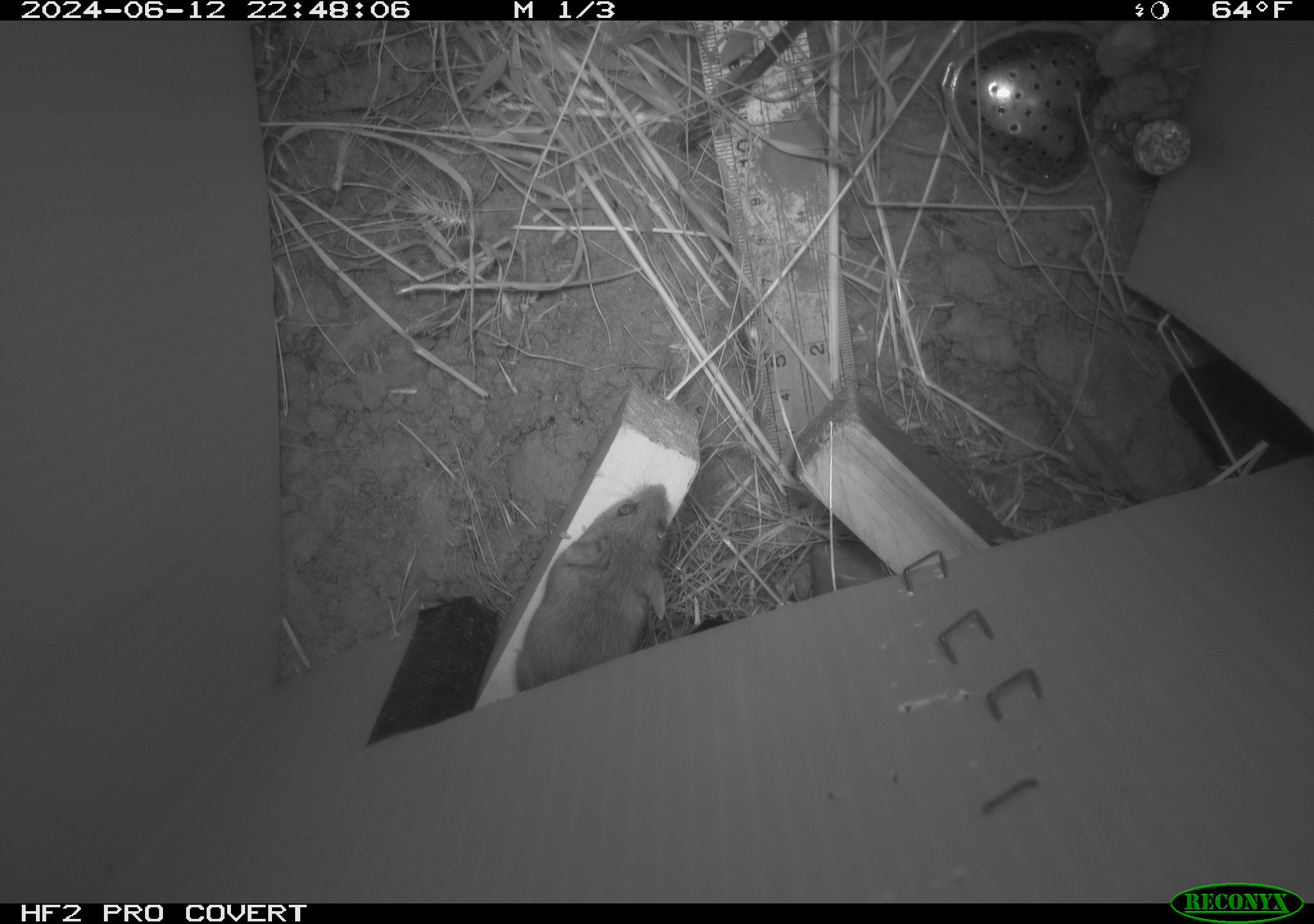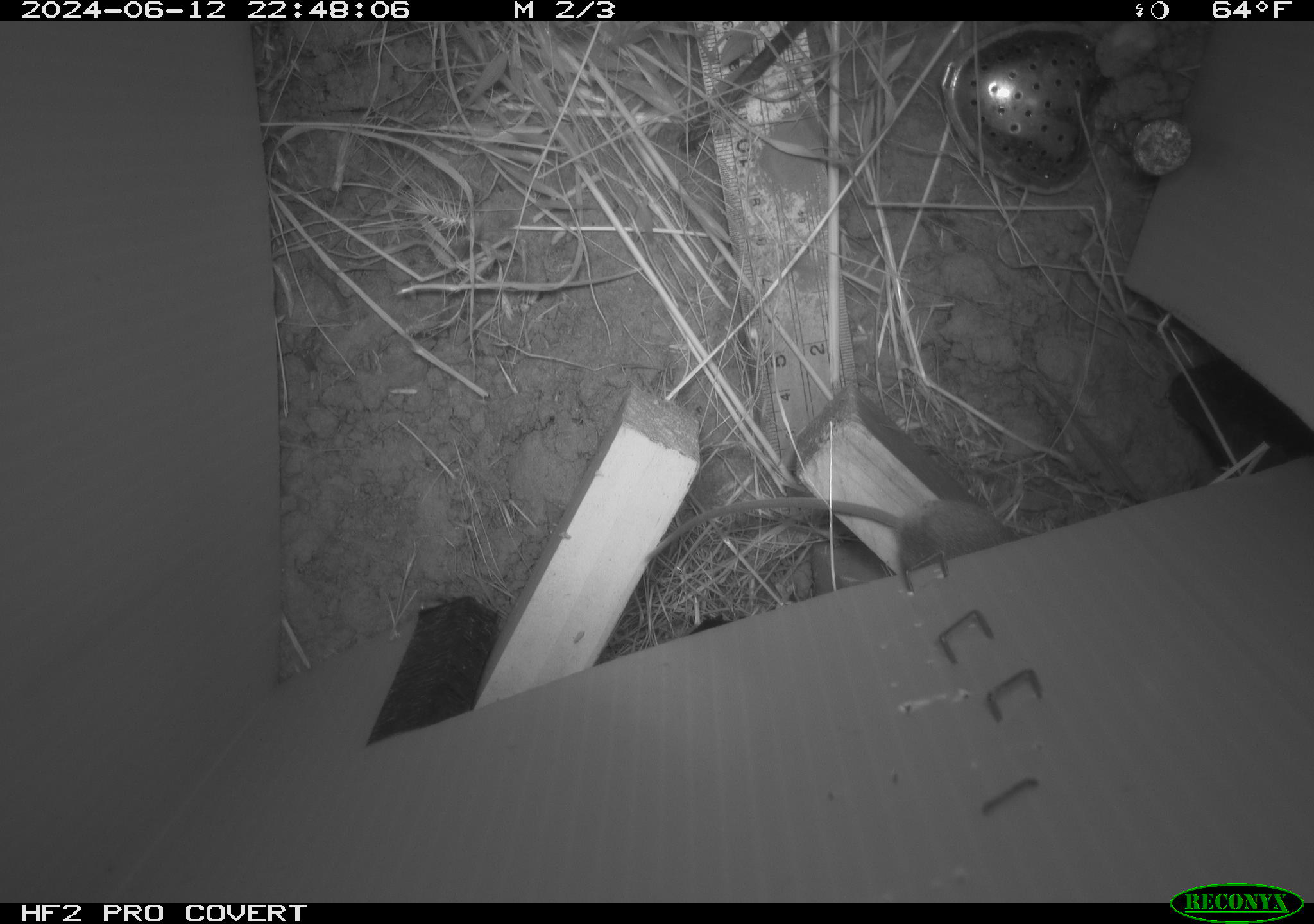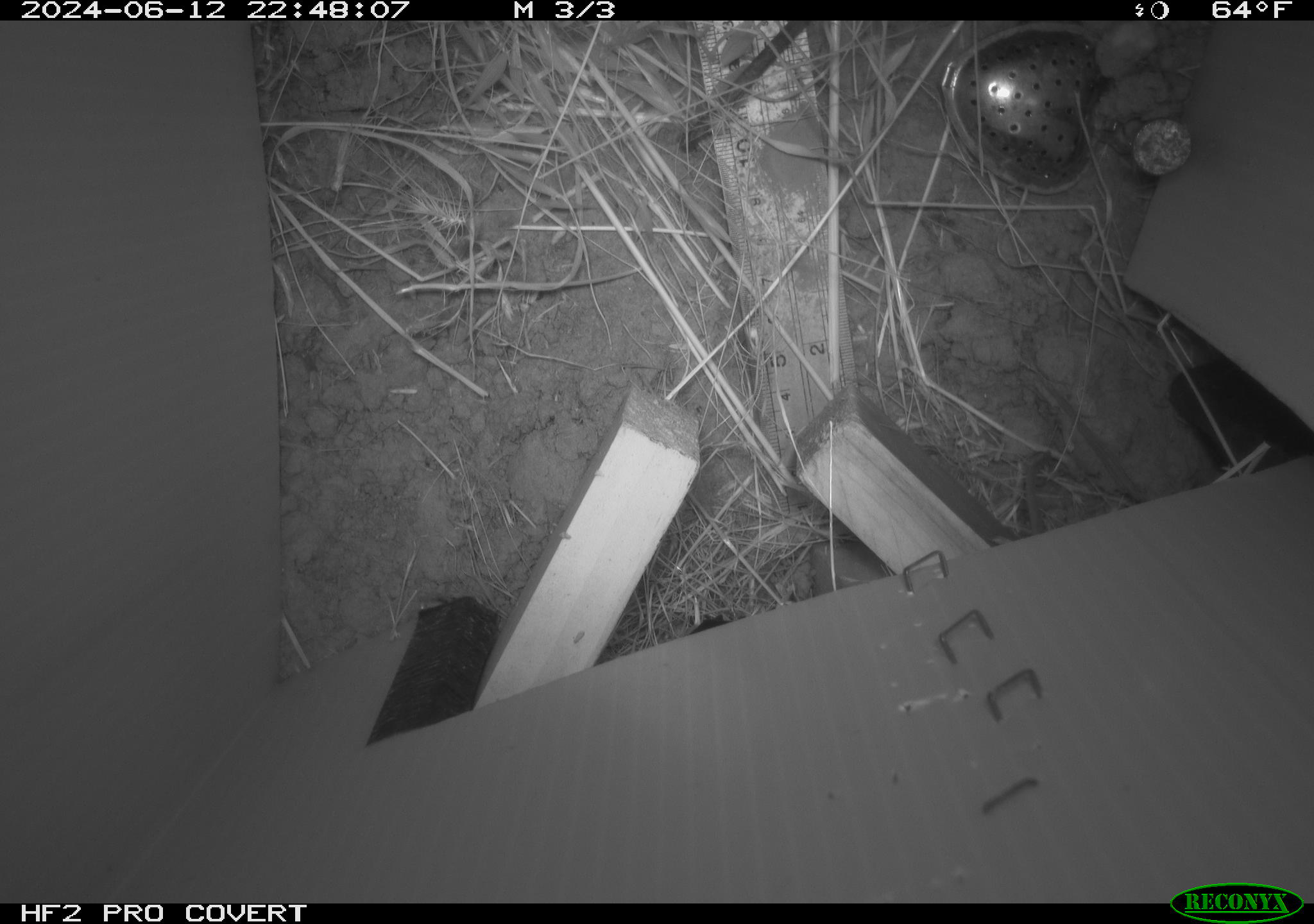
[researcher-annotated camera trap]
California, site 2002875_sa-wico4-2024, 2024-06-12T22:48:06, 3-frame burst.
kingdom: Animalia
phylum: Chordata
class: Mammalia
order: Rodentia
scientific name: Rodentia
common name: mouse species